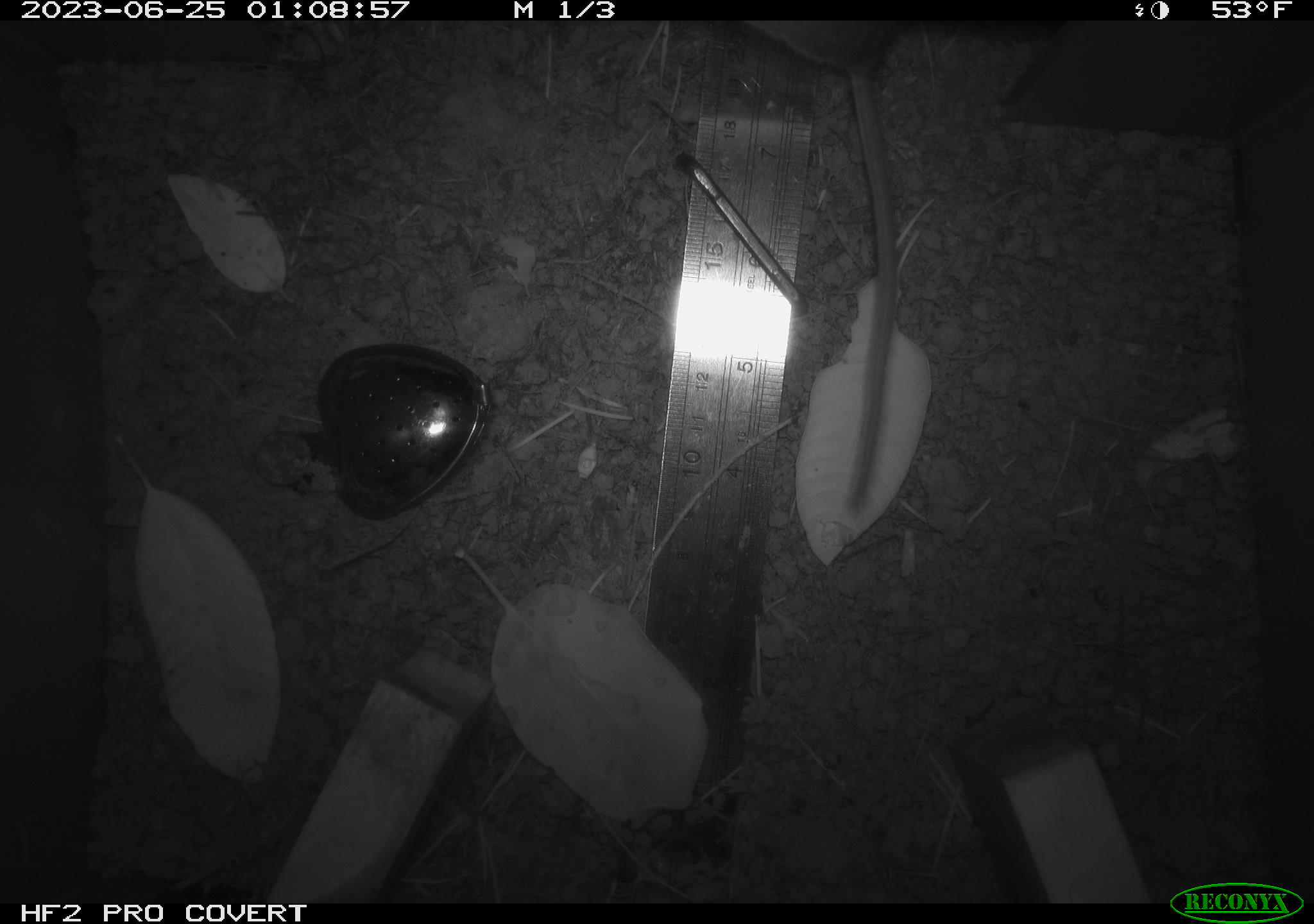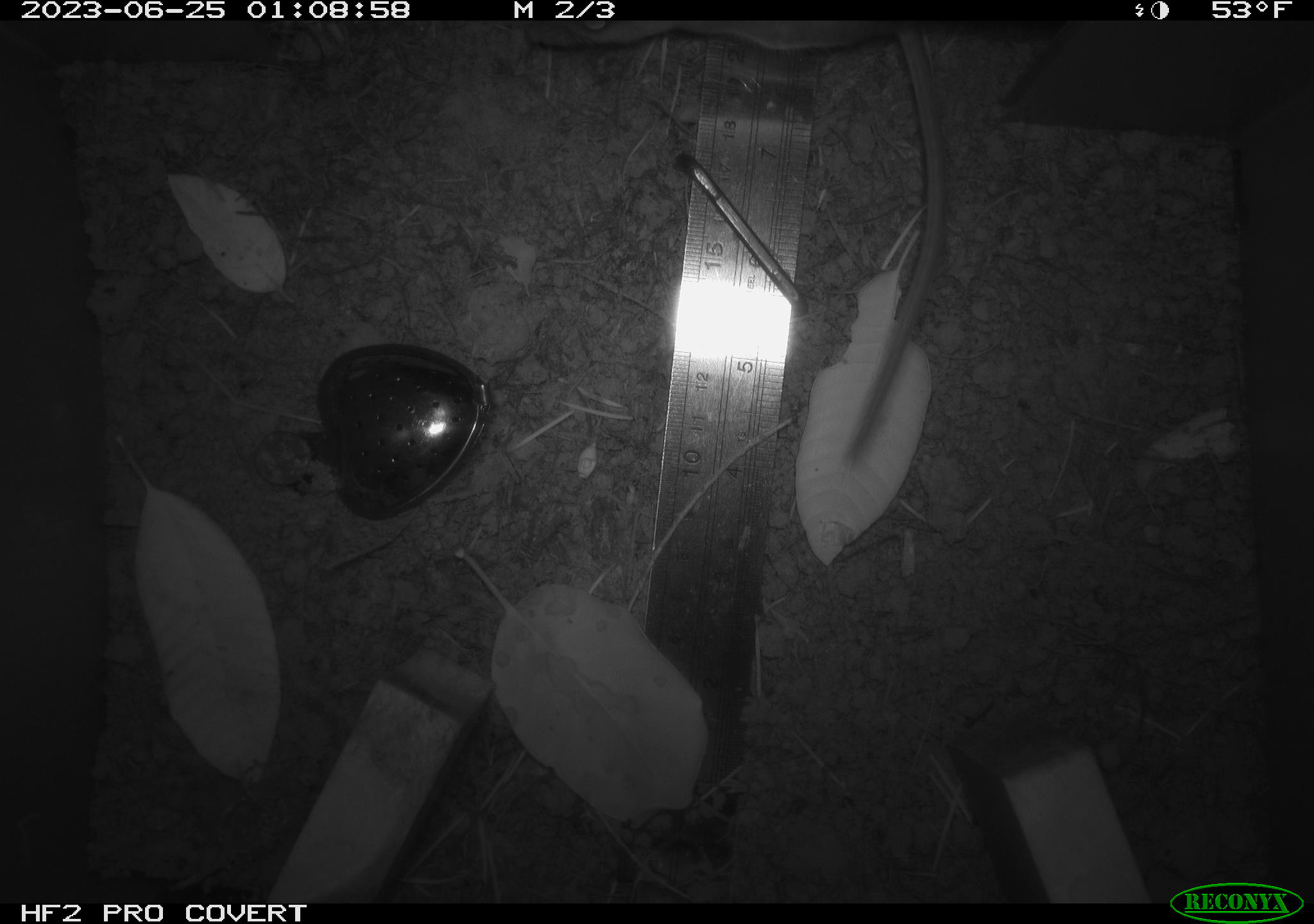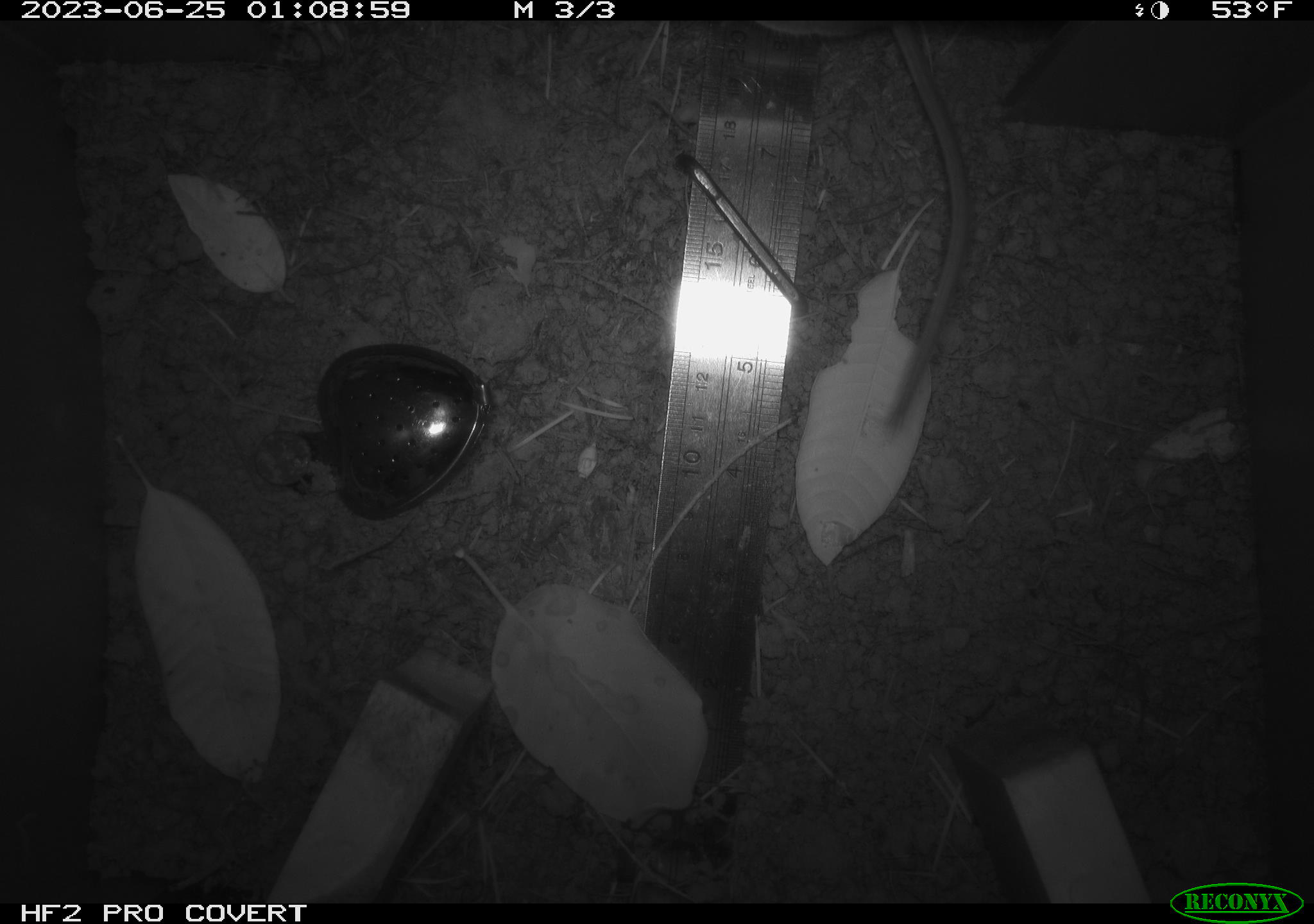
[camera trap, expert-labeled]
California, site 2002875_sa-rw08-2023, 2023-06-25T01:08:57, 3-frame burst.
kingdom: Animalia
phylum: Chordata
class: Mammalia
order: Rodentia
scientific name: Rodentia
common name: mouse species